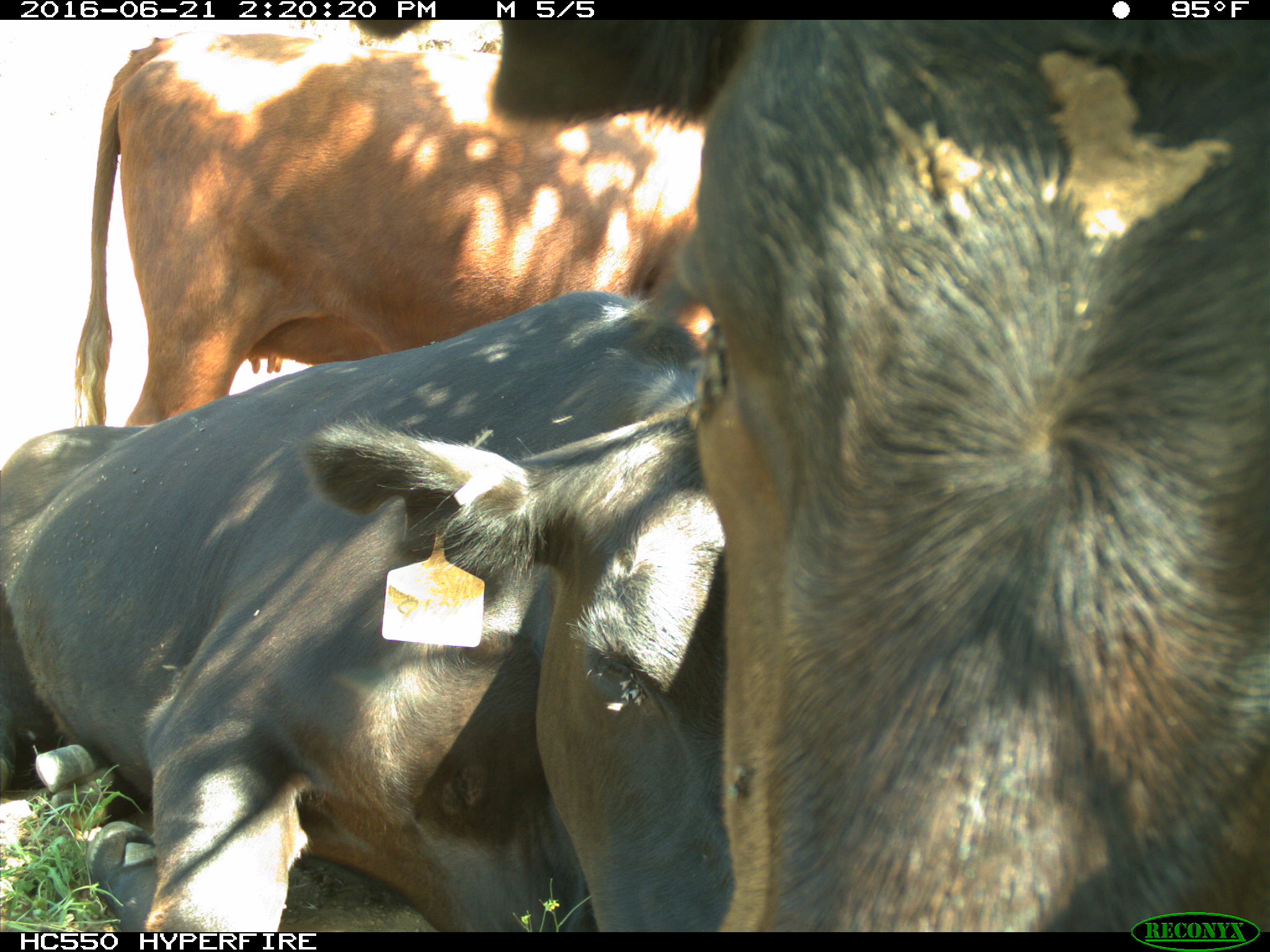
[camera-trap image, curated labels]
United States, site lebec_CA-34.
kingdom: Animalia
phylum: Chordata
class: Mammalia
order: Artiodactyla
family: Bovidae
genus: Bos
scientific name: Bos taurus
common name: domestic cow